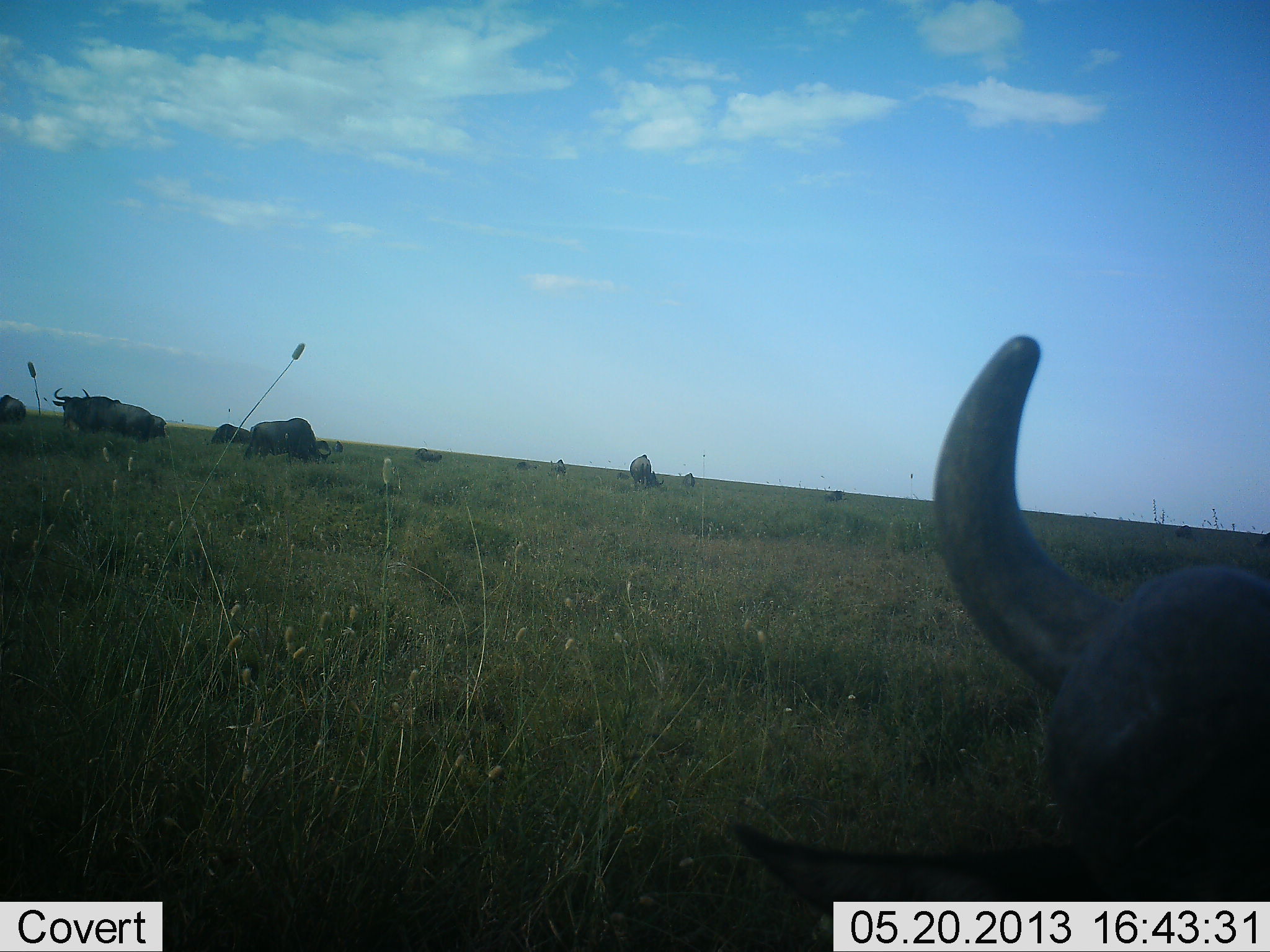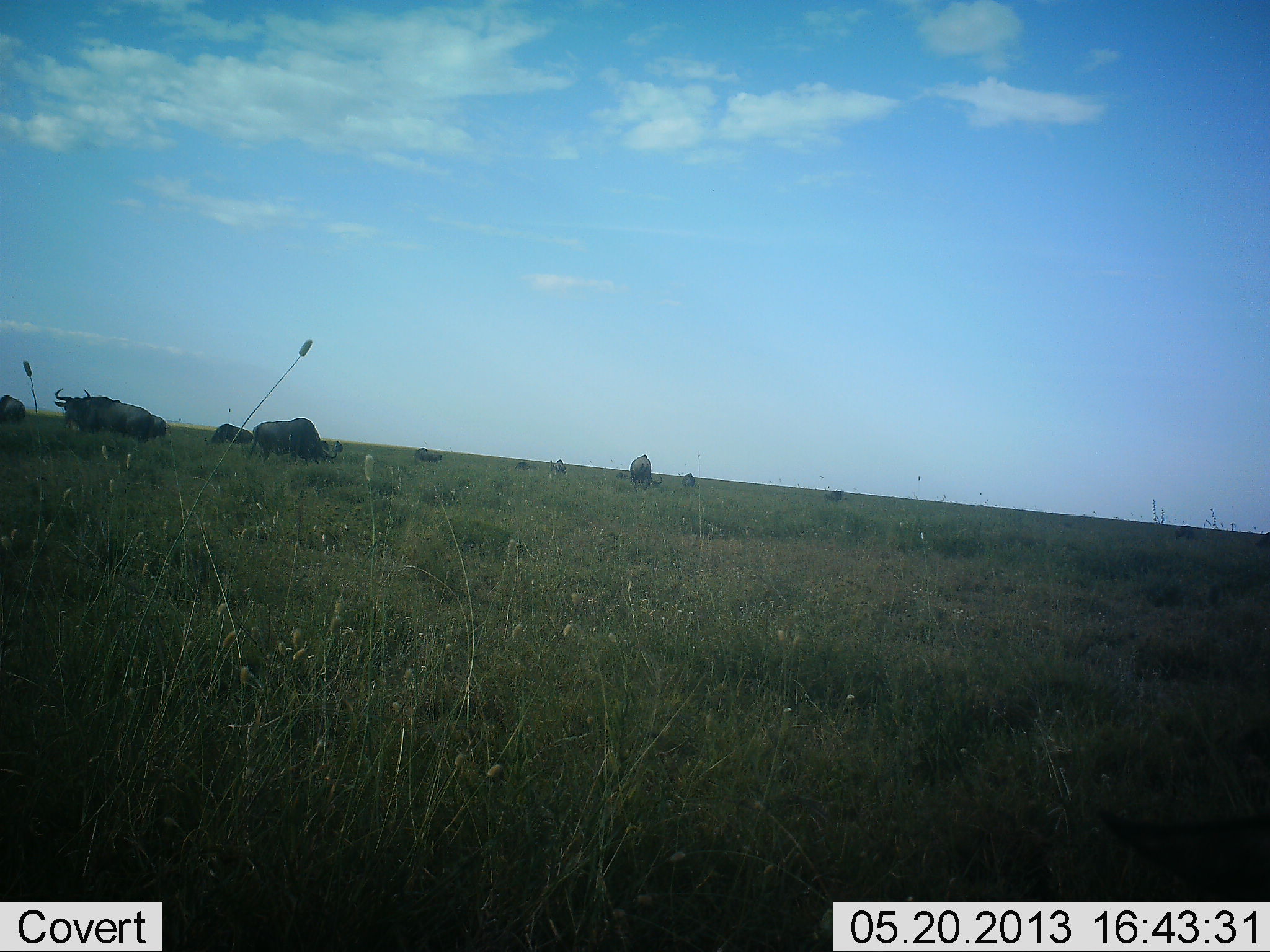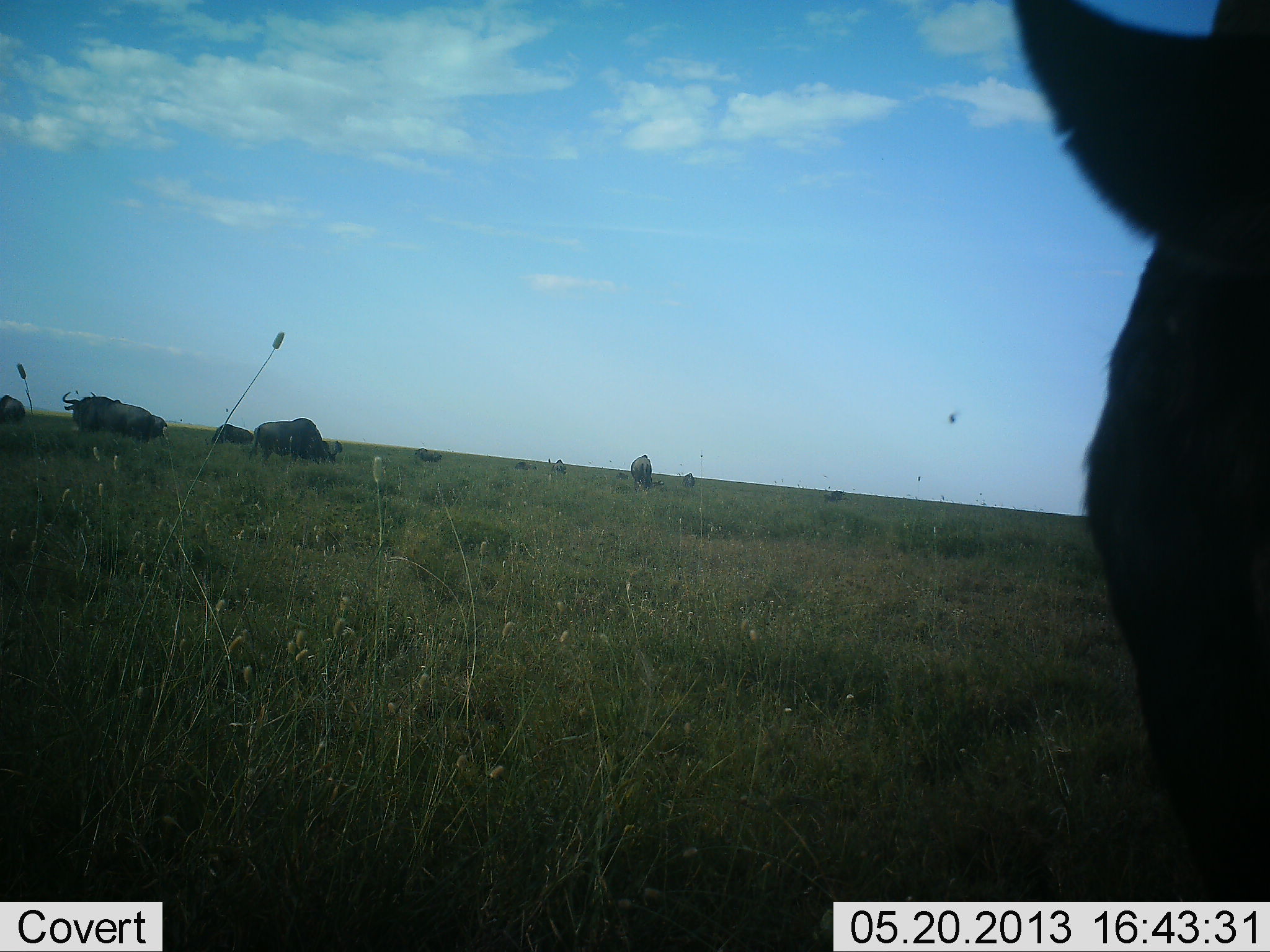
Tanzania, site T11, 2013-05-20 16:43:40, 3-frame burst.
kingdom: Animalia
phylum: Chordata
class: Mammalia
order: Artiodactyla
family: Bovidae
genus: Connochaetes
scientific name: Connochaetes taurinus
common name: blue wildebeest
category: wildebeest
Wildebeest (blue wildebeest) (Connochaetes taurinus), count 10. Behavior (volunteer vote fractions): standing 70%, resting 17%, moving 43%, interacting 4%. Young present (vote fraction): 0%. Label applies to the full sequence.